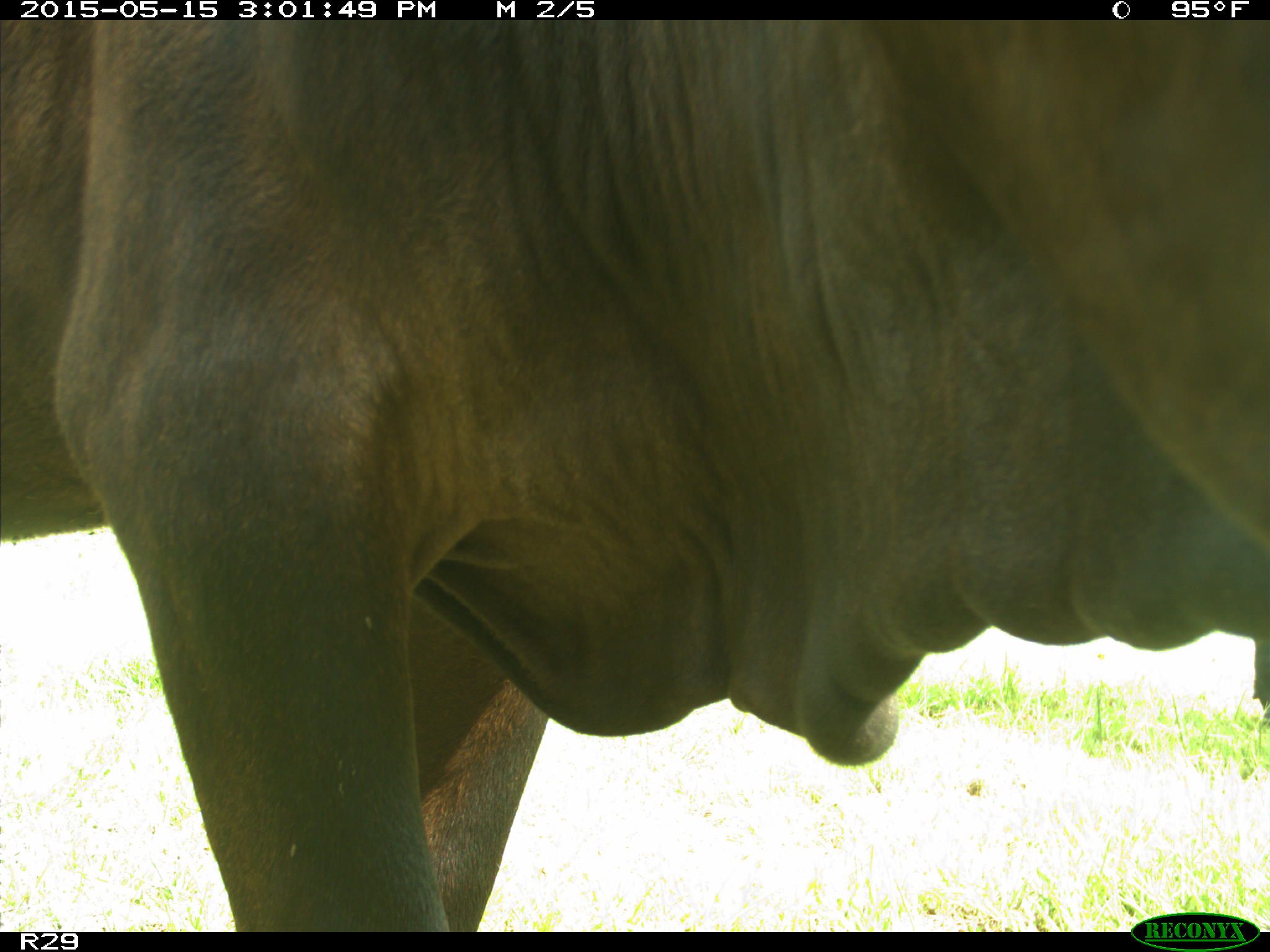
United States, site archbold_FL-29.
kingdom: Animalia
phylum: Chordata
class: Mammalia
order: Artiodactyla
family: Bovidae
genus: Bos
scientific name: Bos taurus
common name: domestic cow